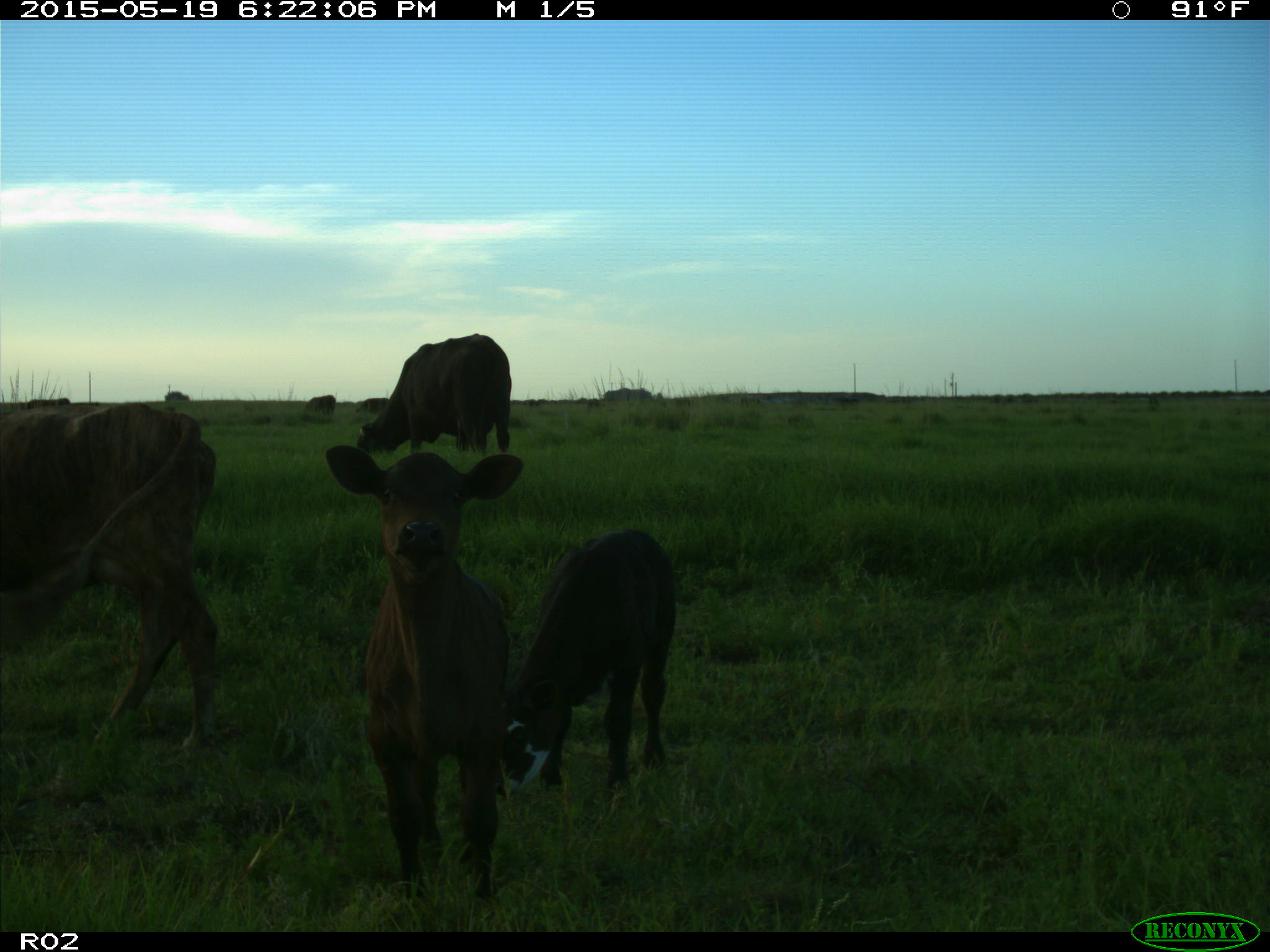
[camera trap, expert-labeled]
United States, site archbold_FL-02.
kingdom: Animalia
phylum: Chordata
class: Mammalia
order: Artiodactyla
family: Bovidae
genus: Bos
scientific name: Bos taurus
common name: domestic cow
Bos taurus (domestic cow).